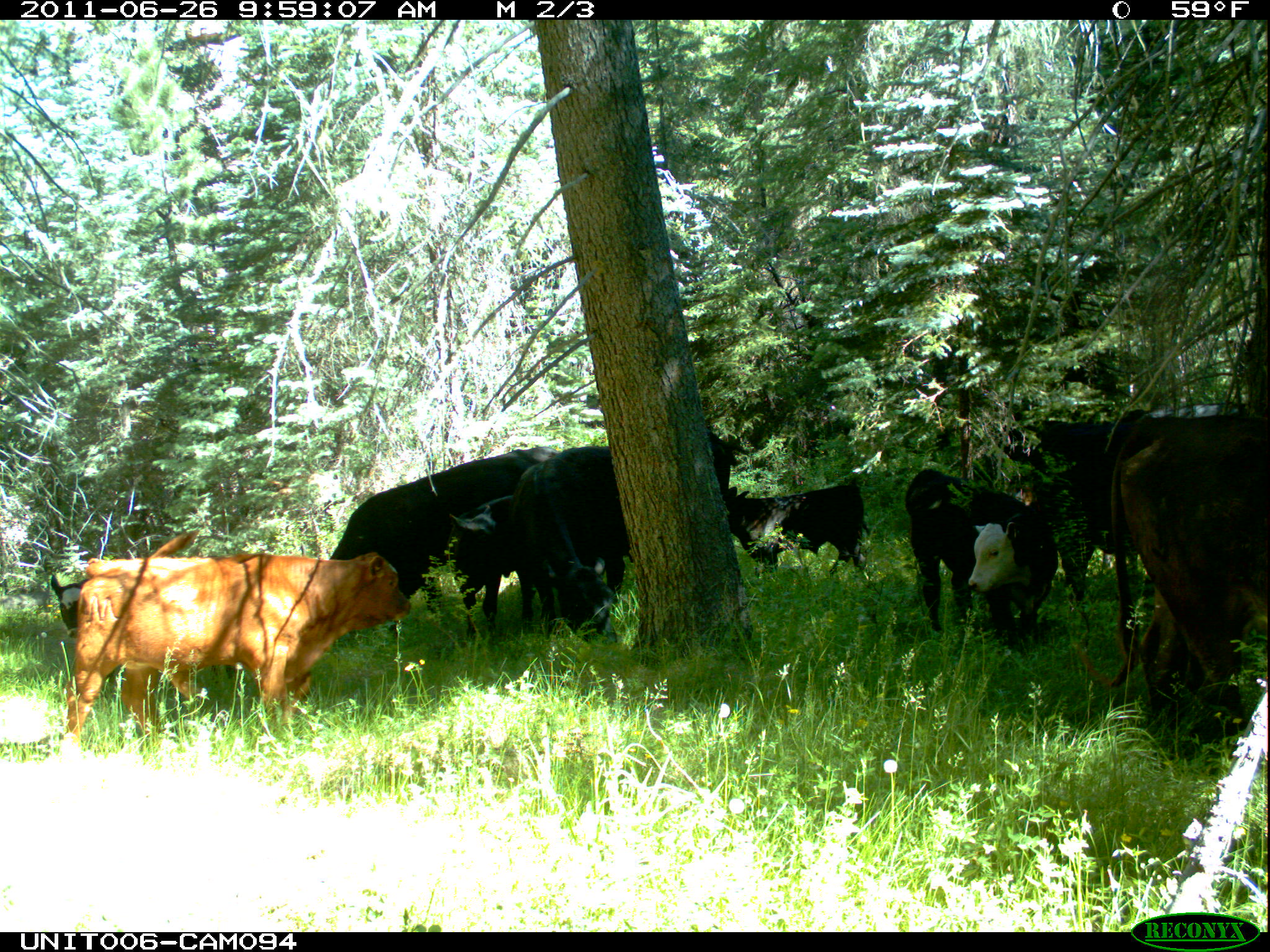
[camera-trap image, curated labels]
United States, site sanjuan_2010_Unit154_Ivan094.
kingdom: Animalia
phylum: Chordata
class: Mammalia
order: Artiodactyla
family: Bovidae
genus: Bos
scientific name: Bos taurus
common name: domestic cow